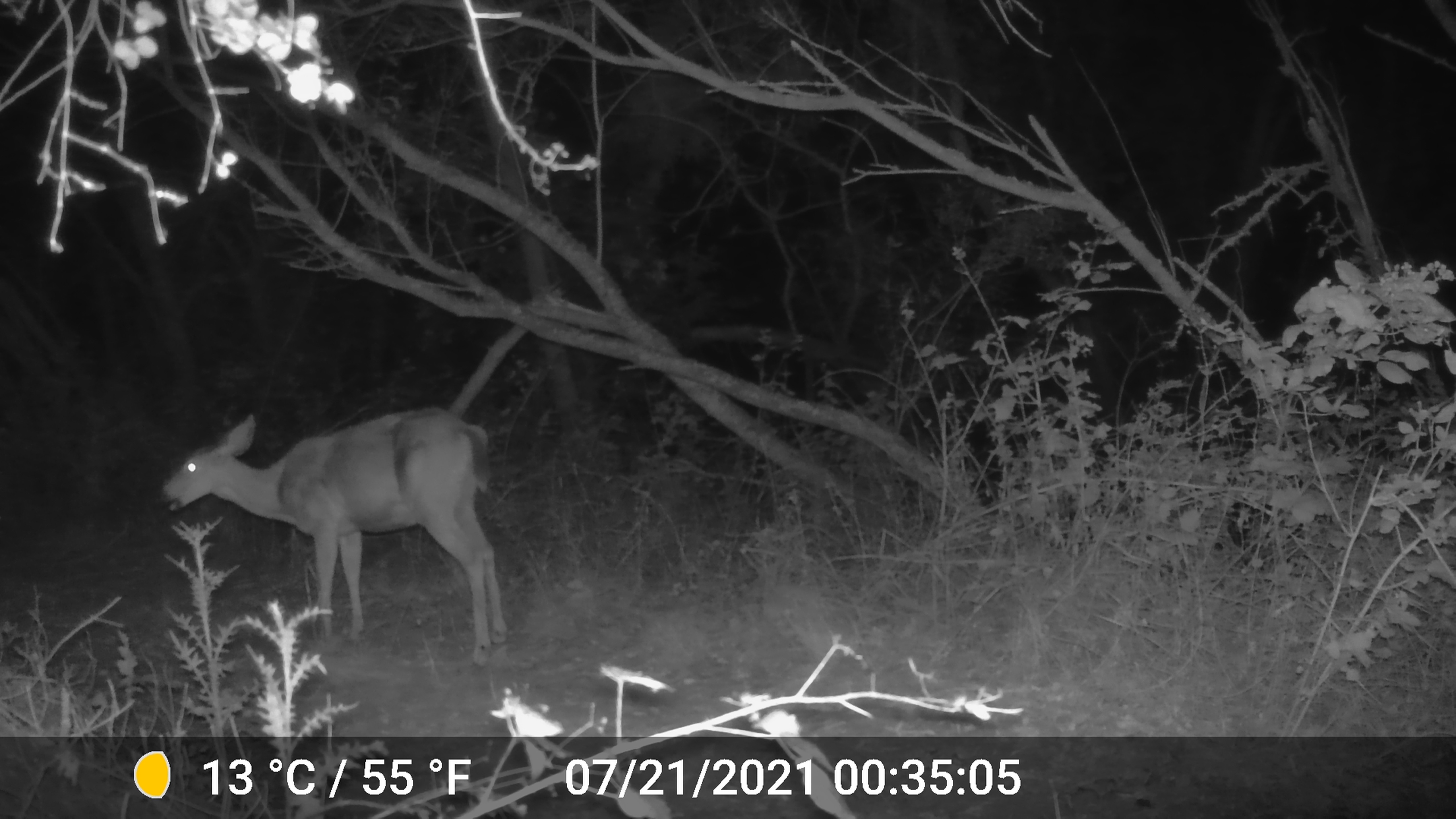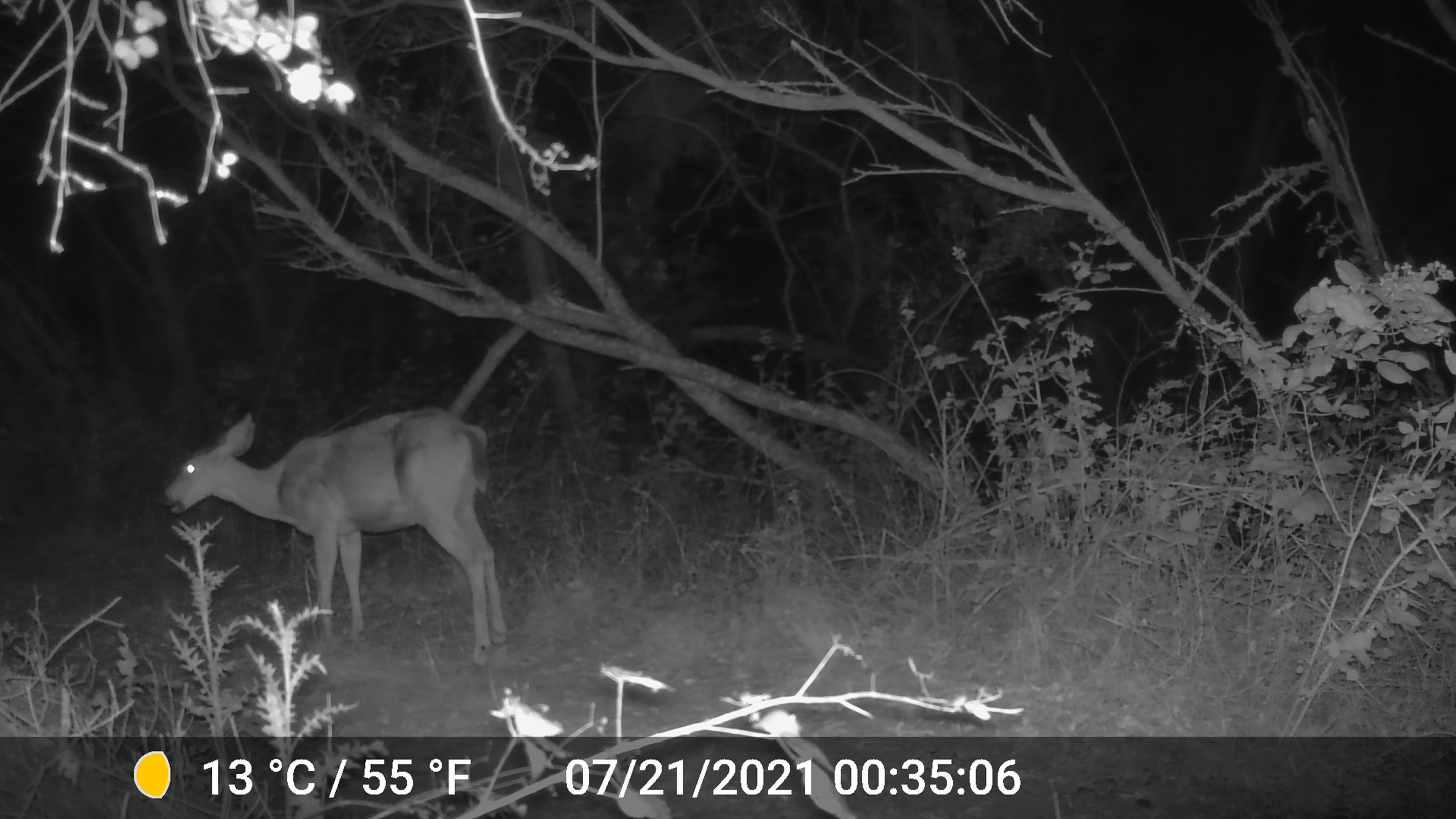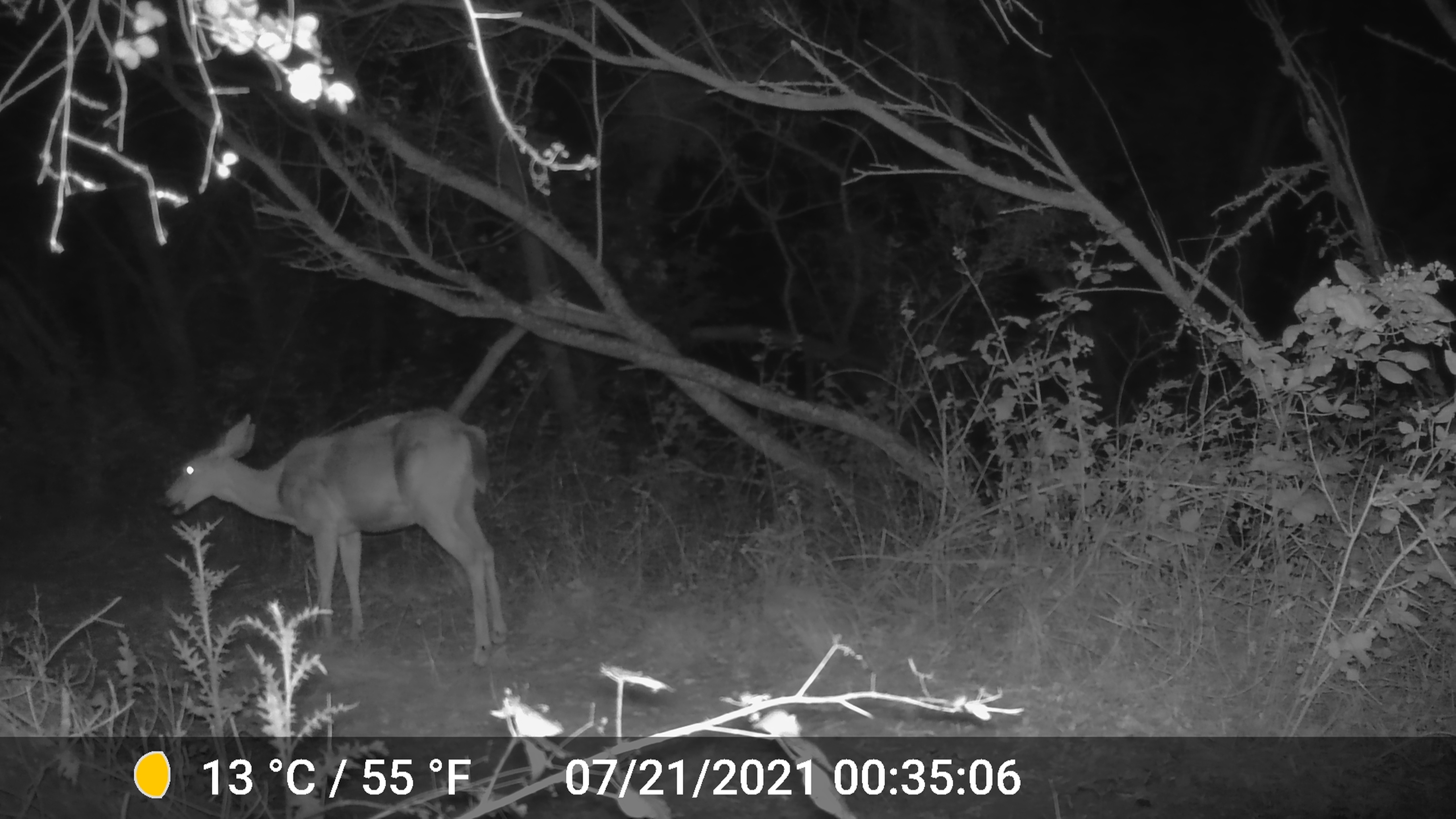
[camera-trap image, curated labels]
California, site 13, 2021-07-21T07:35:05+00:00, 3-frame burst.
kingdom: Animalia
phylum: Chordata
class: Mammalia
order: Artiodactyla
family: Cervidae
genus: Odocoileus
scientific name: Odocoileus hemionus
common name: mule deer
Mule deer (Odocoileus hemionus).